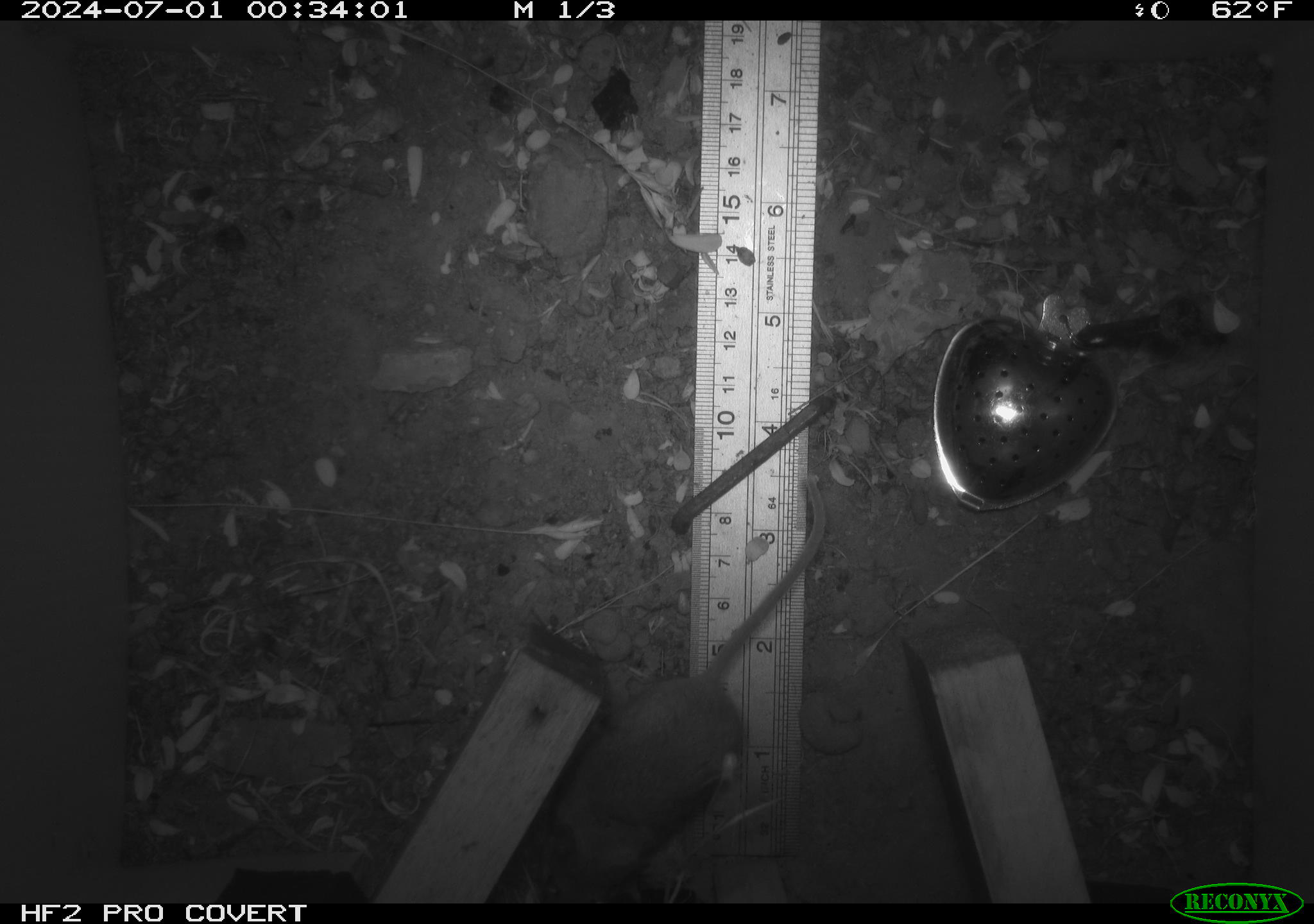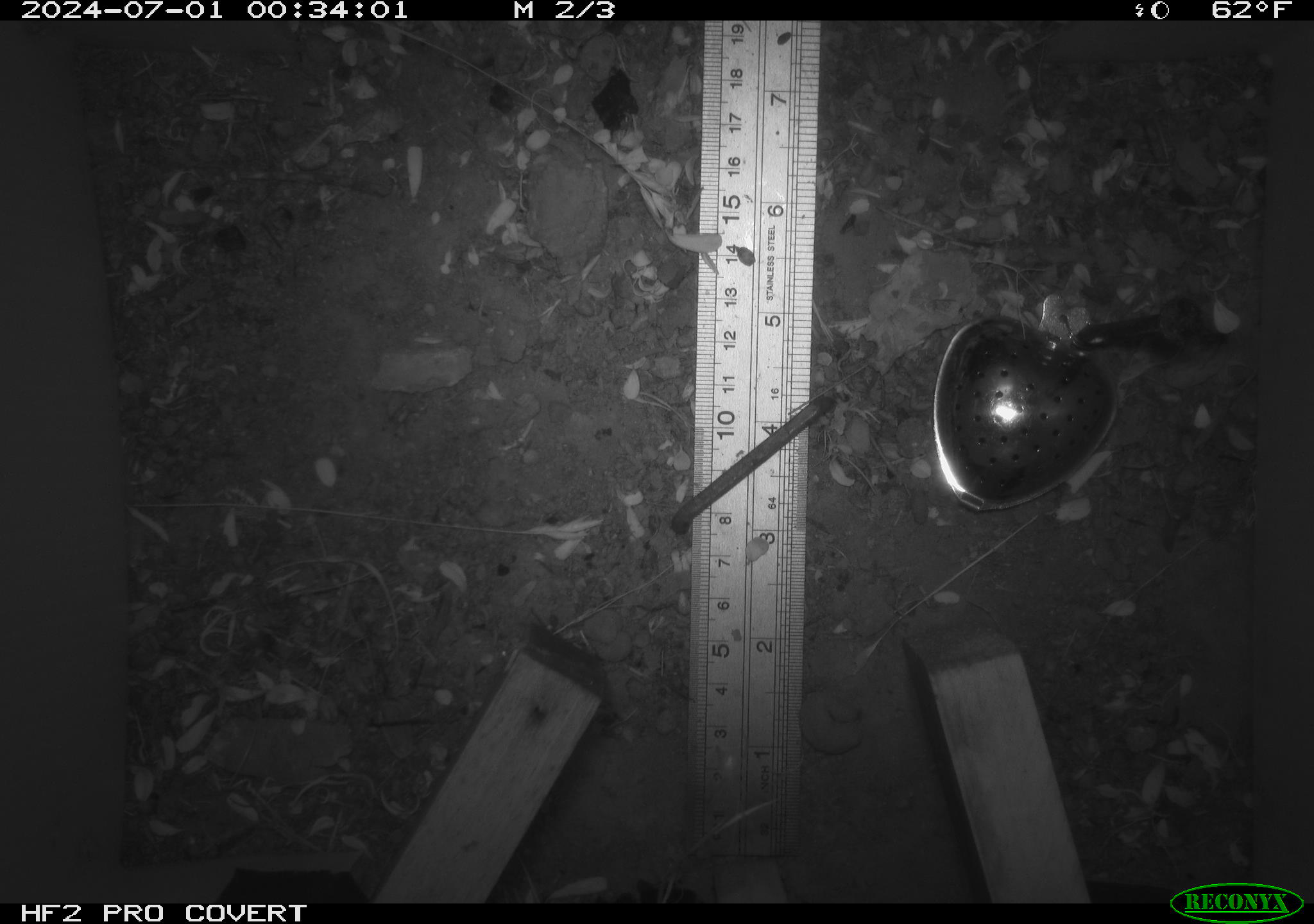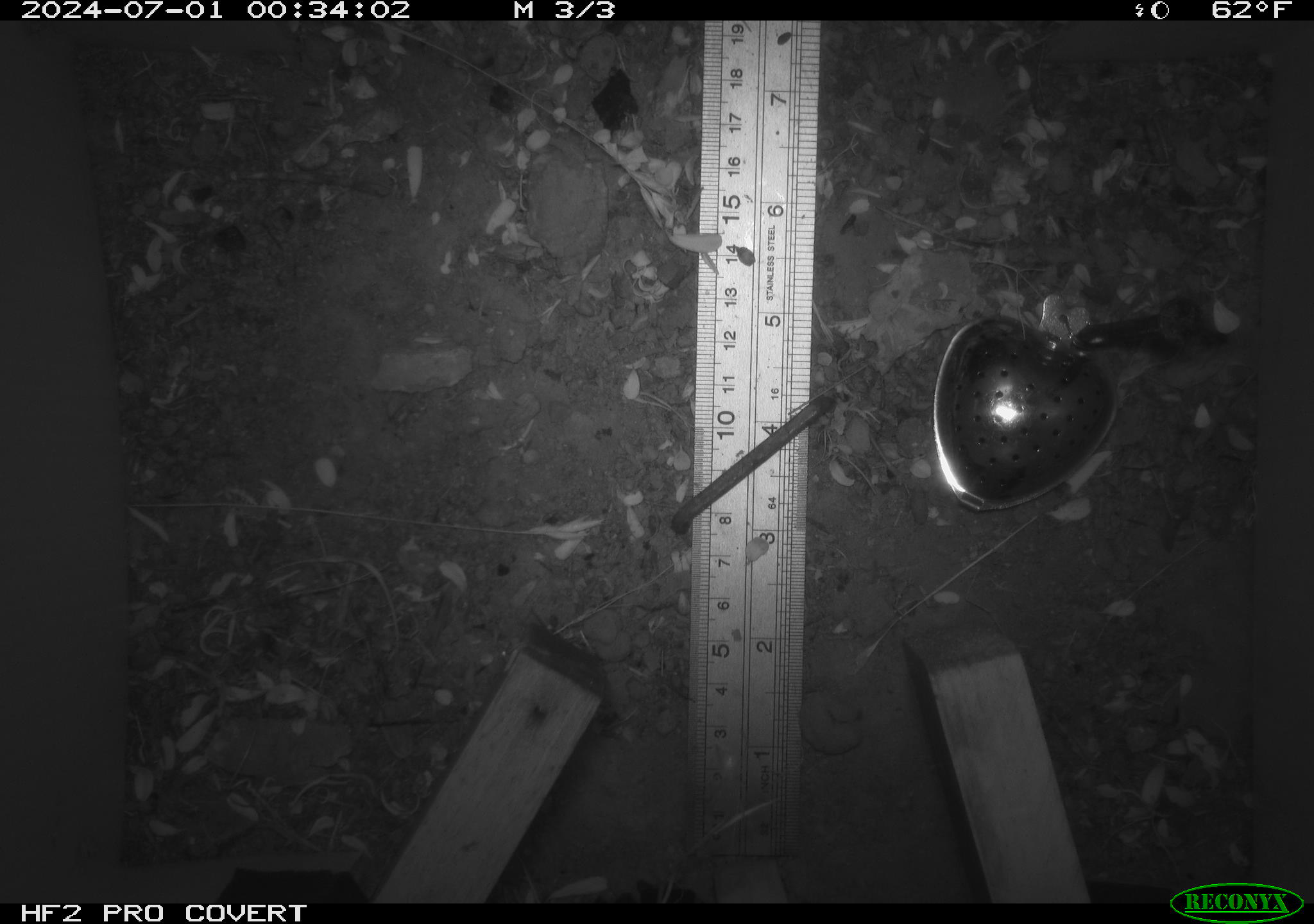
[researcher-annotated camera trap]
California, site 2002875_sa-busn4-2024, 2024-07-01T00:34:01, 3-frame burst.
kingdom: Animalia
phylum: Chordata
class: Mammalia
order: Rodentia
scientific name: Rodentia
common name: rodent